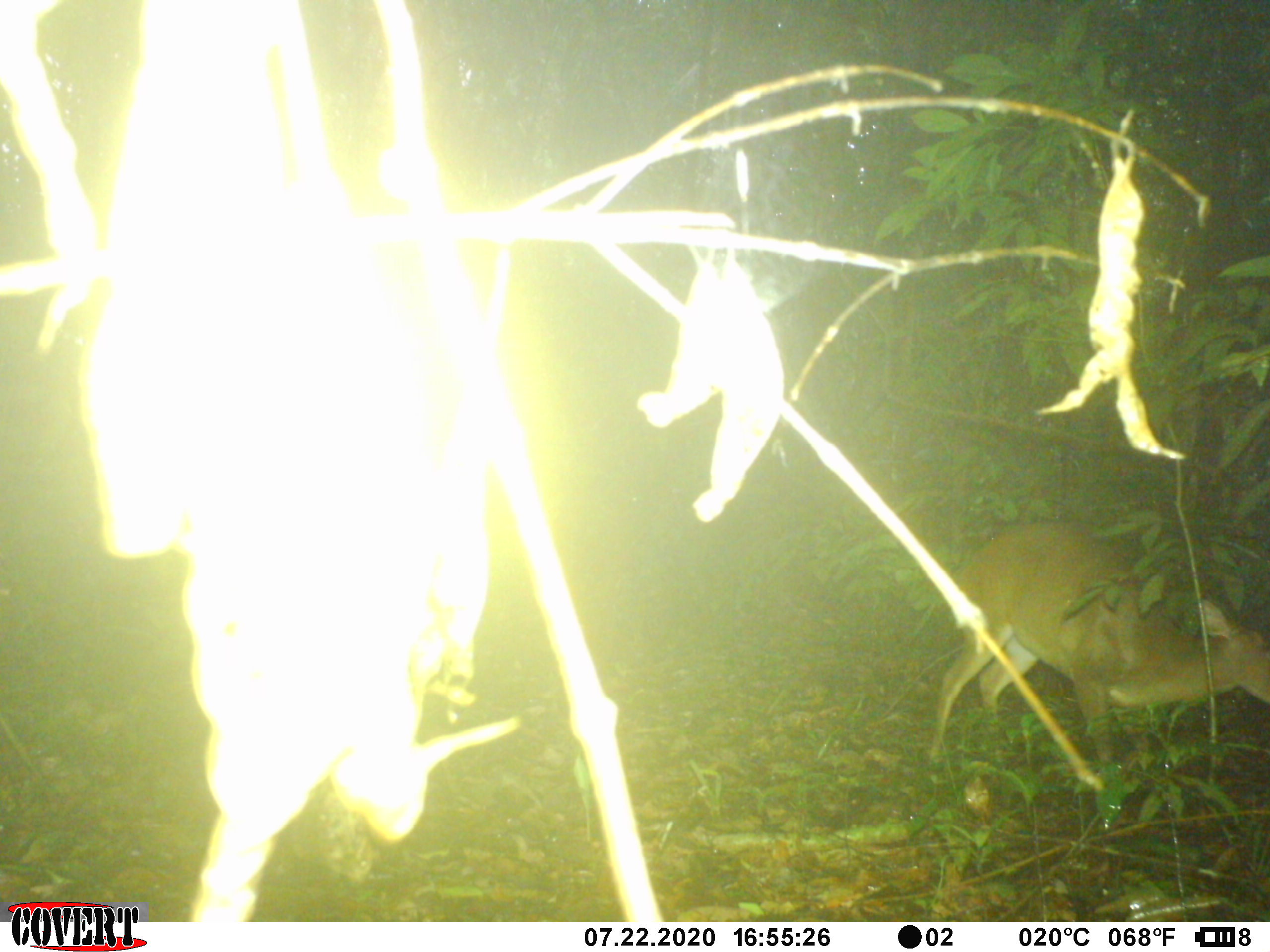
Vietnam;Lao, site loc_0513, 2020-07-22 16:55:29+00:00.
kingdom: Animalia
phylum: Chordata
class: Mammalia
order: Artiodactyla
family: Cervidae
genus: Muntiacus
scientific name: Muntiacus vuquangensis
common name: large-antlered muntjac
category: large antlered muntjac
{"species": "large antlered muntjac (large-antlered muntjac) (Muntiacus vuquangensis)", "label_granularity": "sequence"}